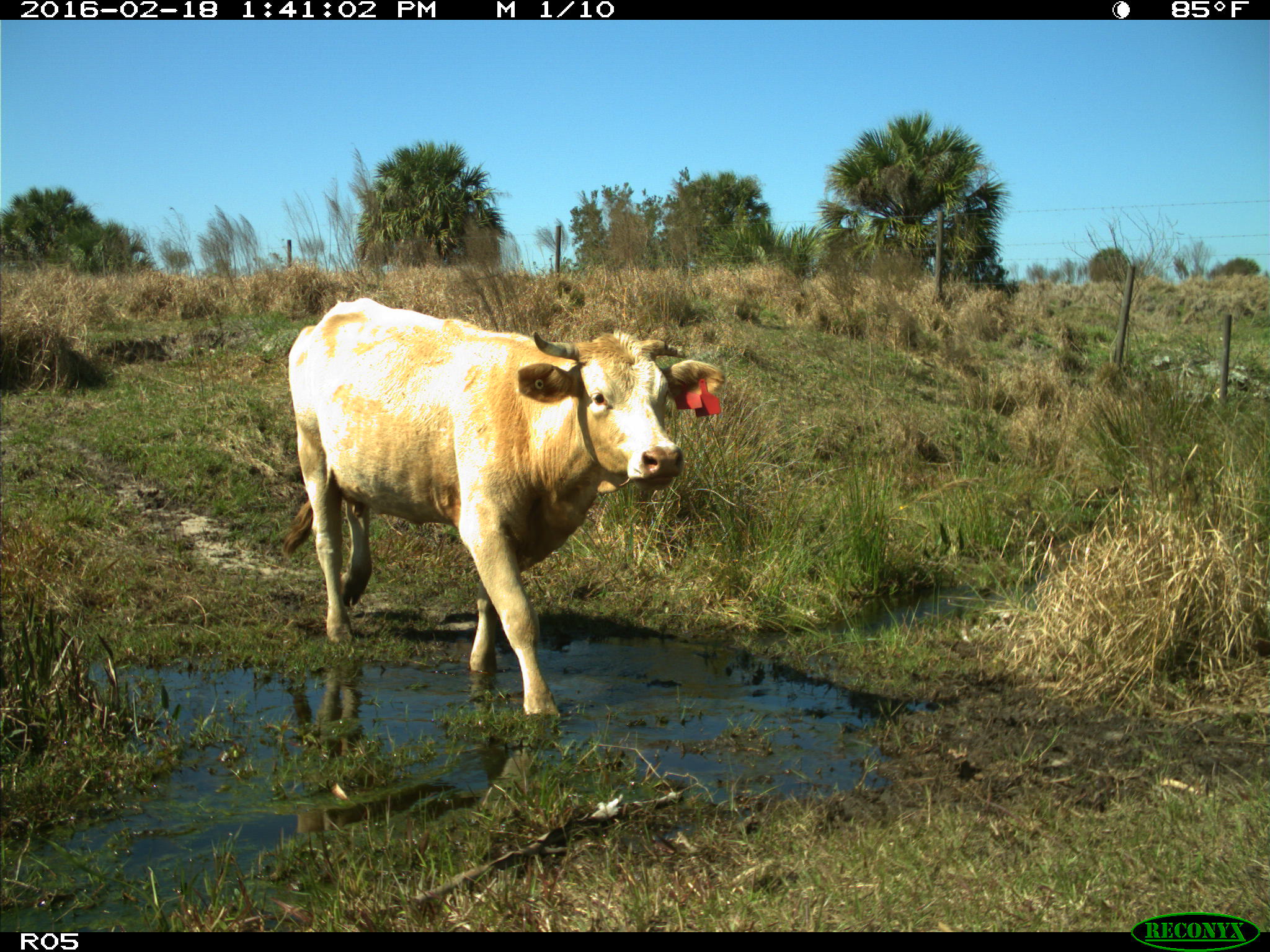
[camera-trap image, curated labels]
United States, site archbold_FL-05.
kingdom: Animalia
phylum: Chordata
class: Mammalia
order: Artiodactyla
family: Bovidae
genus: Bos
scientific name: Bos taurus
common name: domestic cow